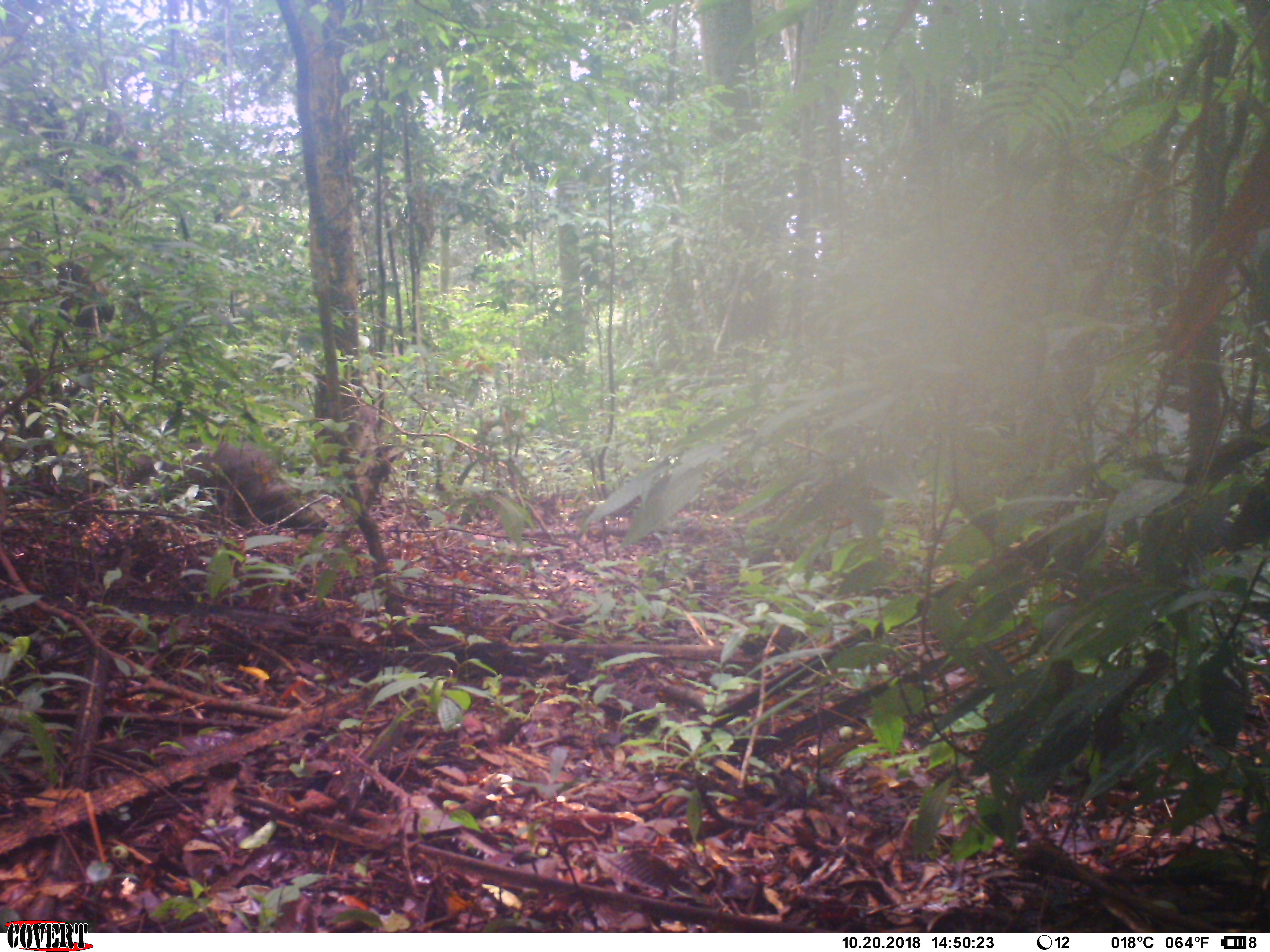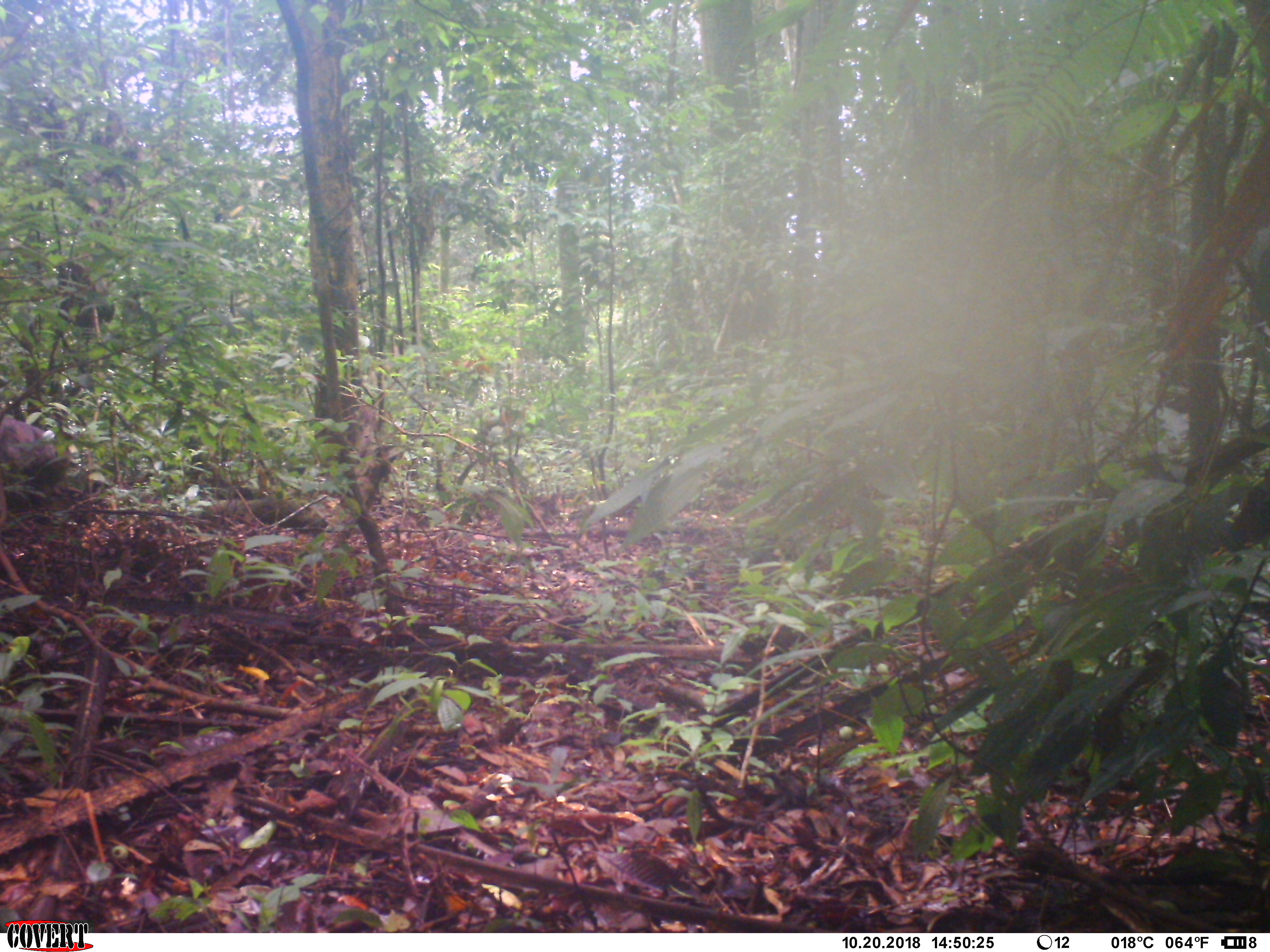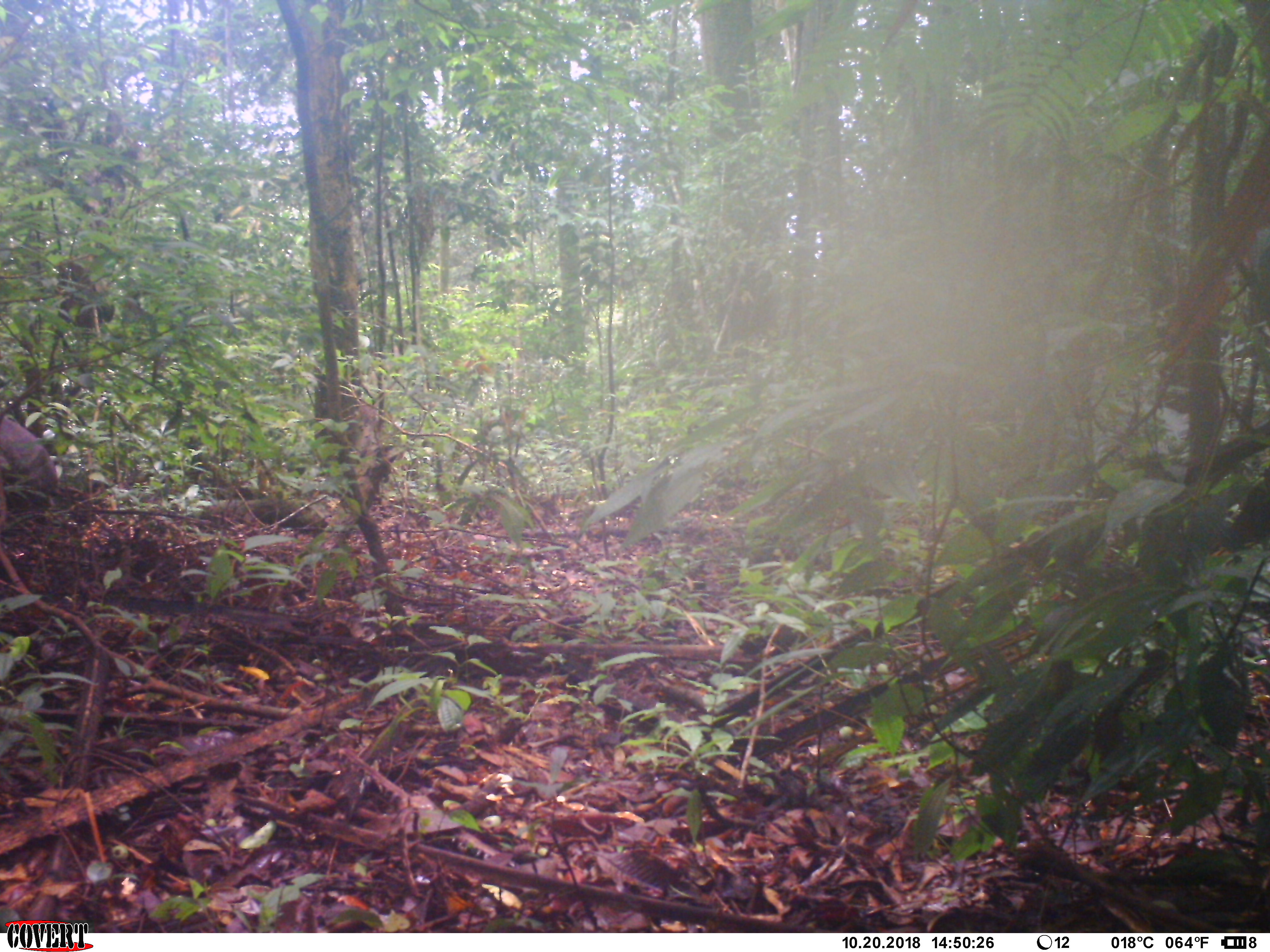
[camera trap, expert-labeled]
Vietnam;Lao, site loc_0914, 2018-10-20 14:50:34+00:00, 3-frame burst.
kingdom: Animalia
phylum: Chordata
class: Mammalia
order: Primates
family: Cercopithecidae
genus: Macaca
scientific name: Macaca arctoides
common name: stump-tailed macaque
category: stump tailed macaque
Stump tailed macaque (stump-tailed macaque) (Macaca arctoides). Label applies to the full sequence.